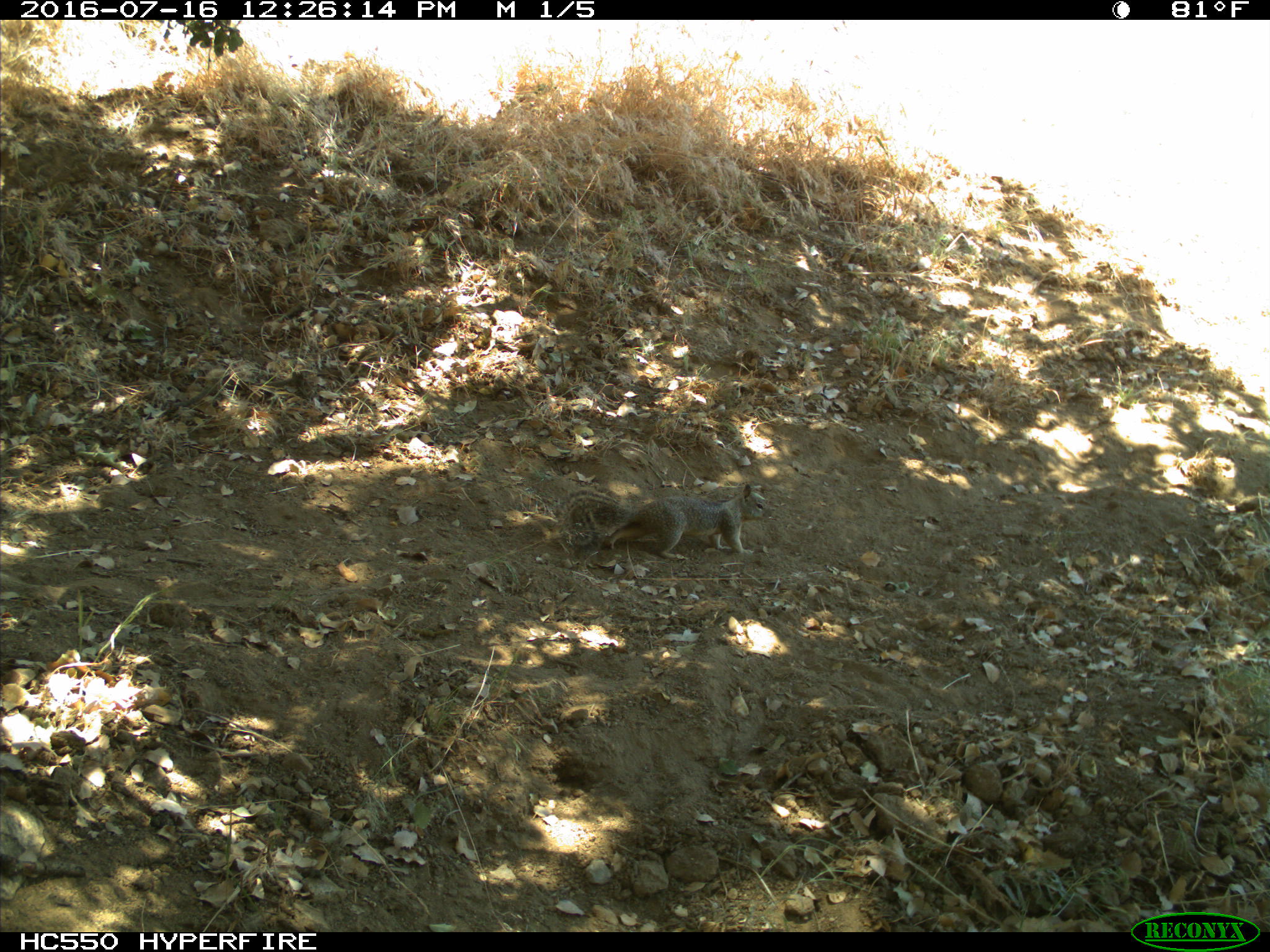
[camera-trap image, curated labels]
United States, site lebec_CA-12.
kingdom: Animalia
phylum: Chordata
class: Mammalia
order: Rodentia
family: Sciuridae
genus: Otospermophilus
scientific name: Otospermophilus beecheyi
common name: california ground squirrel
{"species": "Otospermophilus beecheyi (california ground squirrel)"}